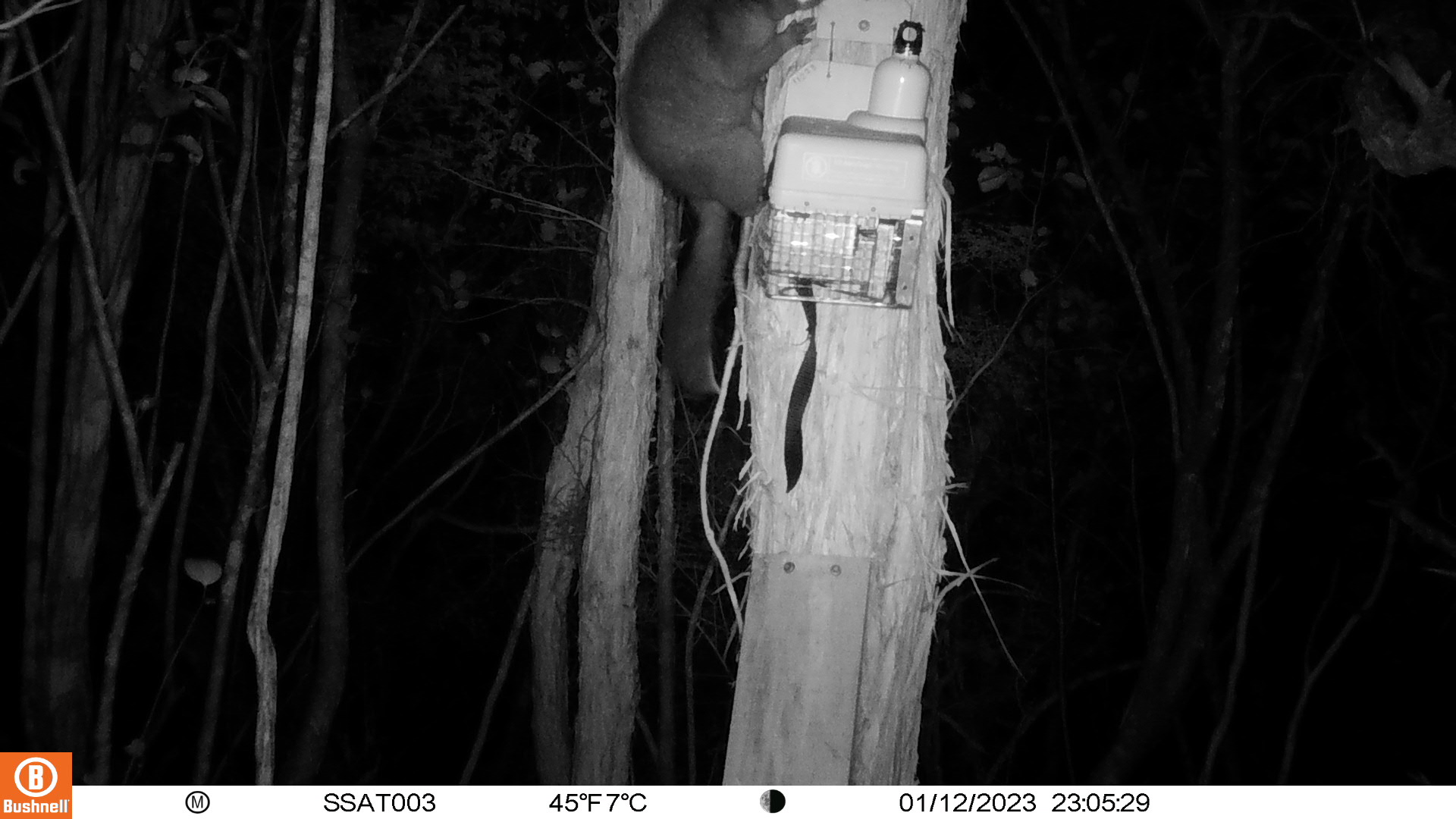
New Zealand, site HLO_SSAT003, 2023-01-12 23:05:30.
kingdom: Animalia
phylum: Chordata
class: Mammalia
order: Diprotodontia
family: Phalangeridae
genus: Trichosurus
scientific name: Trichosurus vulpecula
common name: common brushtail possum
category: possum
Possum (common brushtail possum) (Trichosurus vulpecula).